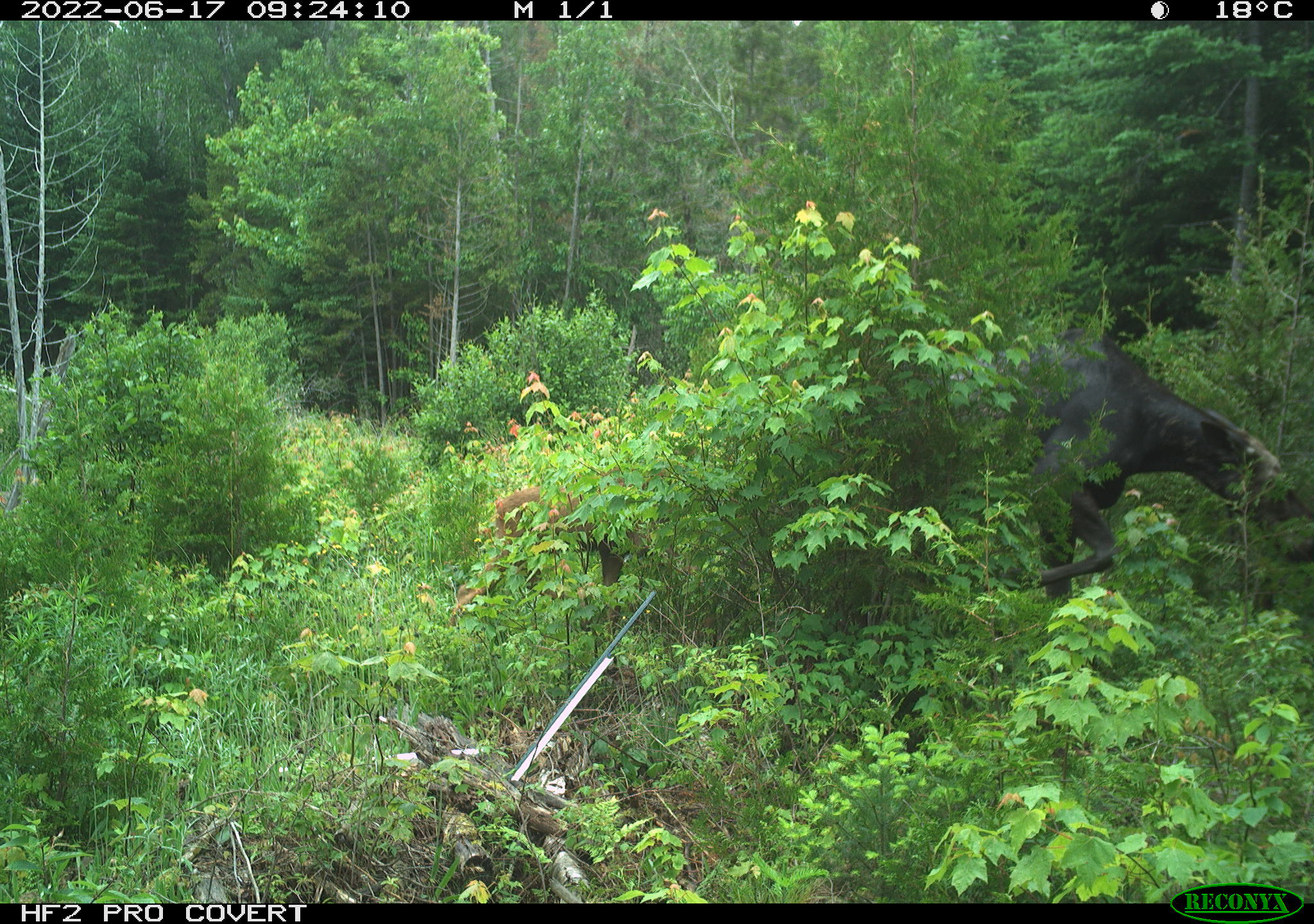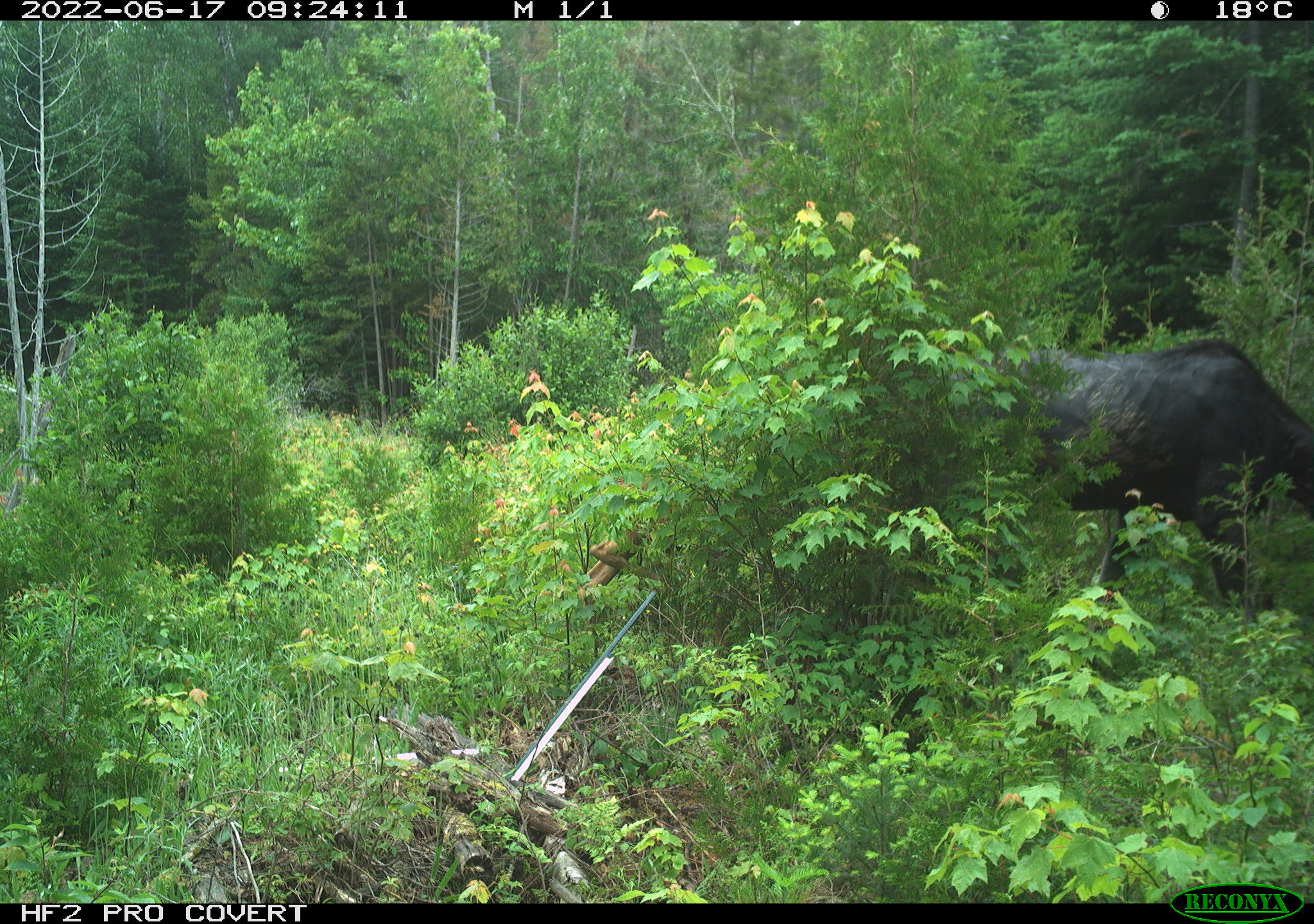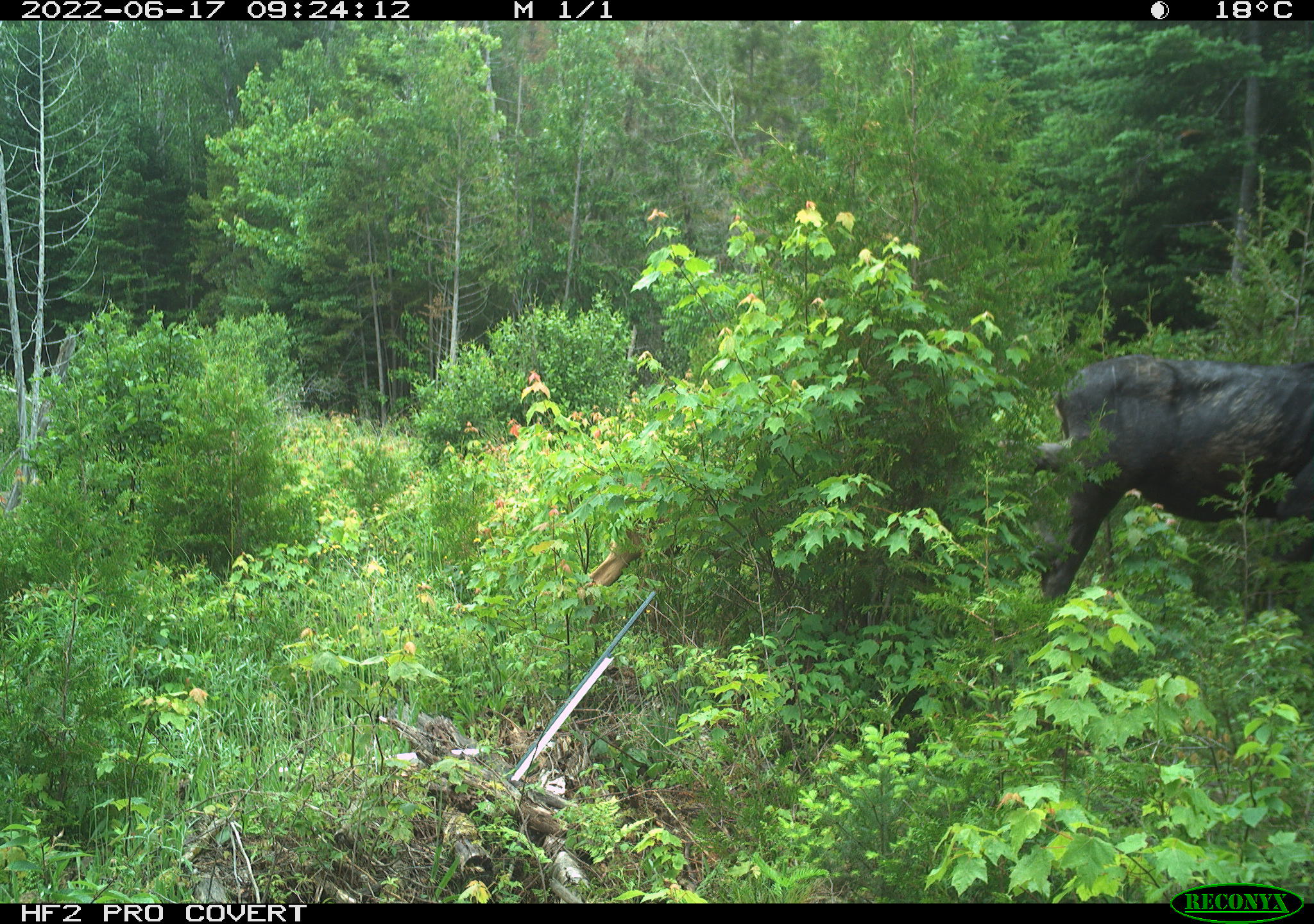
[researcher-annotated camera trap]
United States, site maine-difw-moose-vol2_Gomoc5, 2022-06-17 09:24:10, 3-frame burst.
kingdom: Animalia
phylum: Chordata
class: Mammalia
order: Artiodactyla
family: Cervidae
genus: Alces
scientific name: Alces alces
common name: moose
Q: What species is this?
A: Moose (Alces alces).